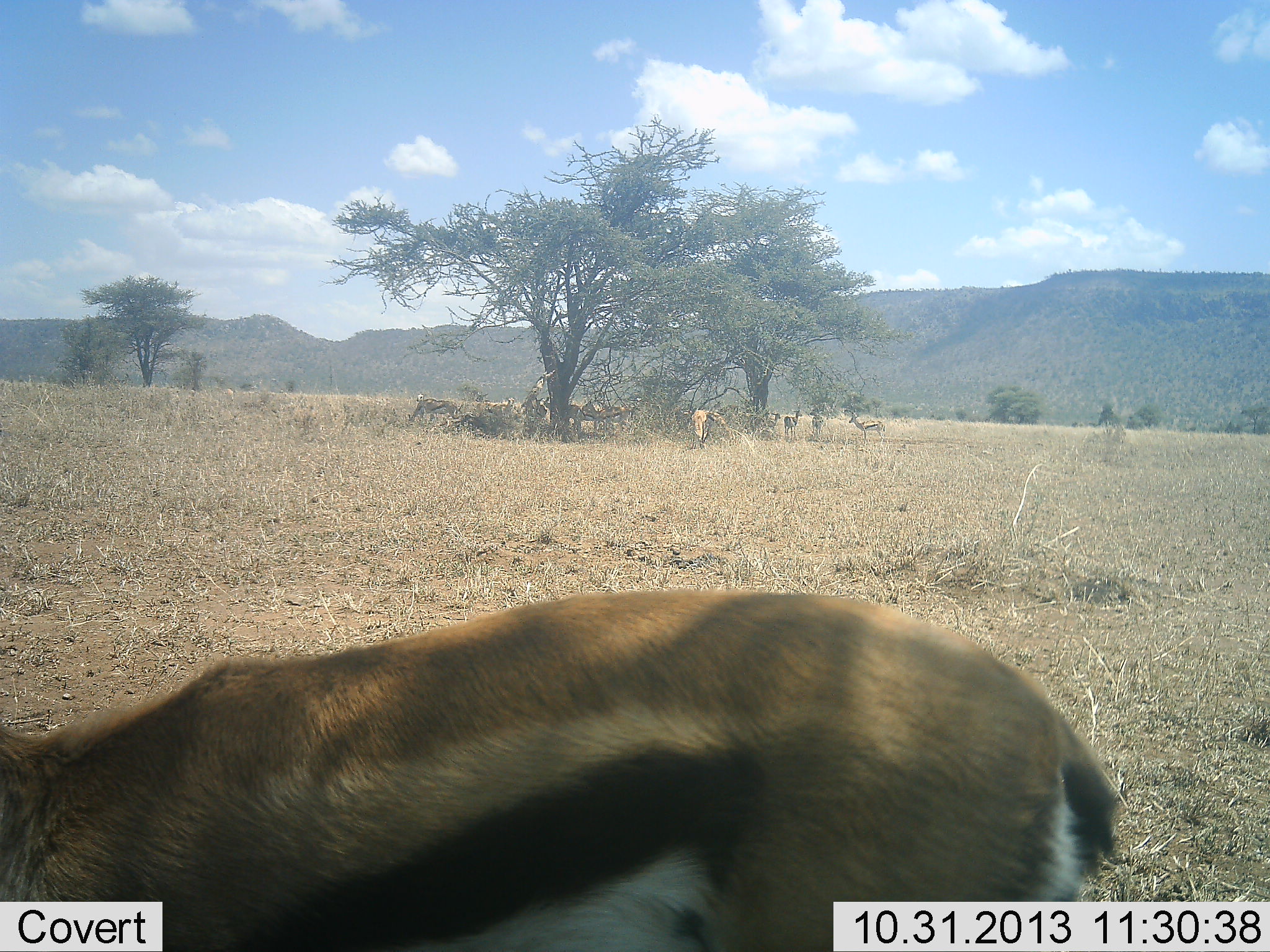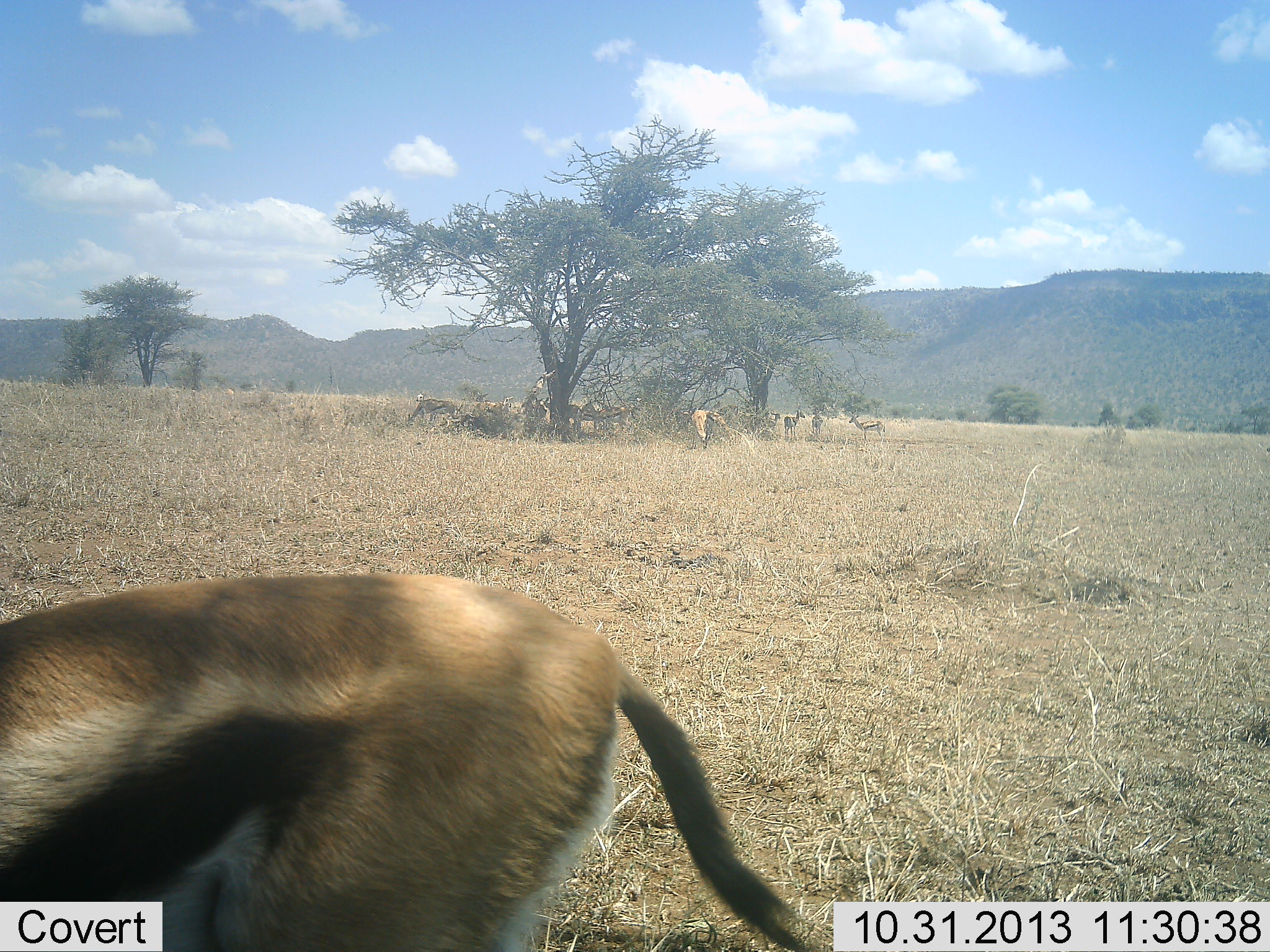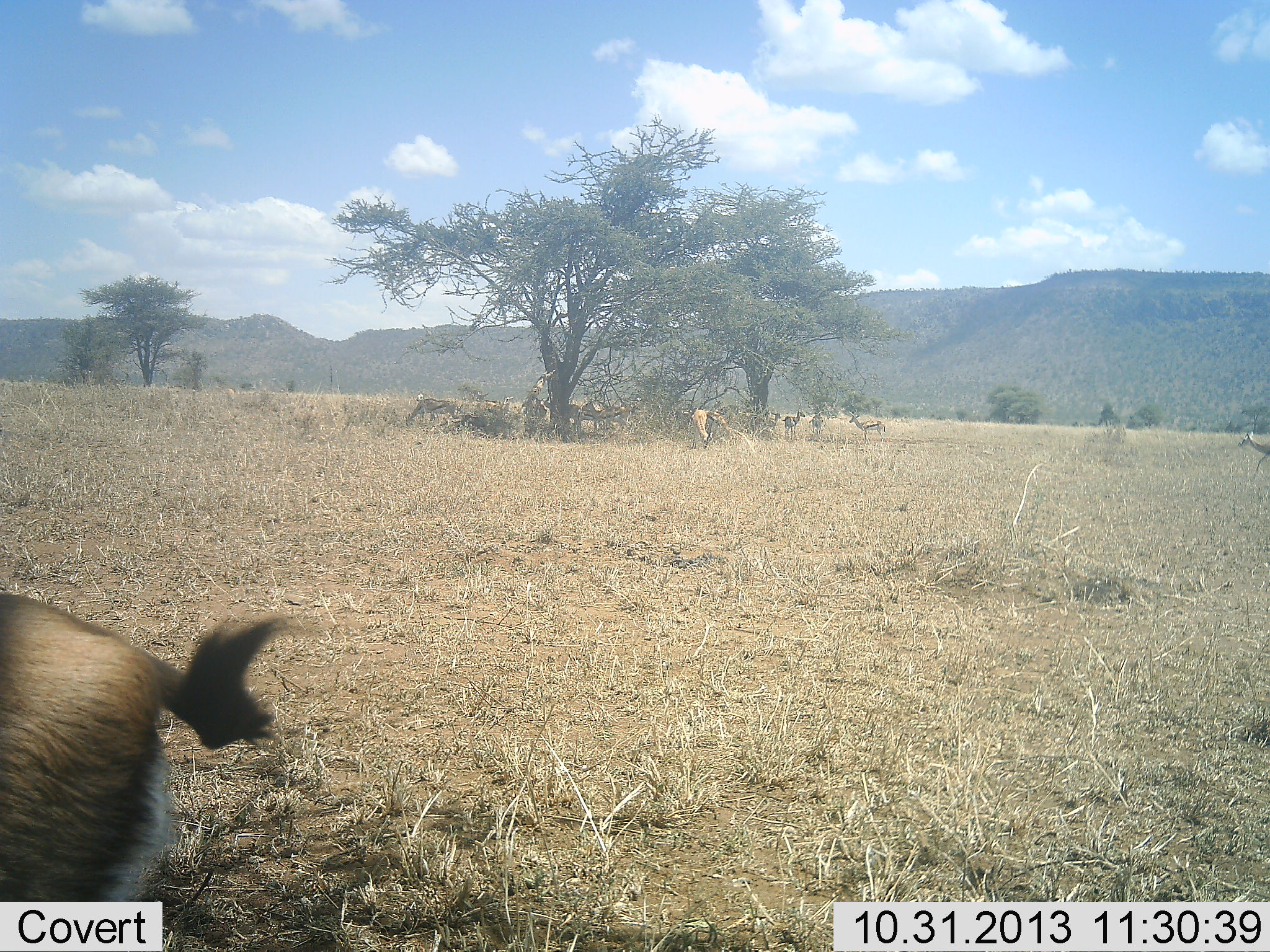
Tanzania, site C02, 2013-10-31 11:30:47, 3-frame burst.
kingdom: Animalia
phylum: Chordata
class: Mammalia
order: Artiodactyla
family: Bovidae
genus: Eudorcas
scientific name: Eudorcas thomsonii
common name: thomson's gazelle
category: gazellethomsons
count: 8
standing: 70%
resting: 30%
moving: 60%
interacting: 0%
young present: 0%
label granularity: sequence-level